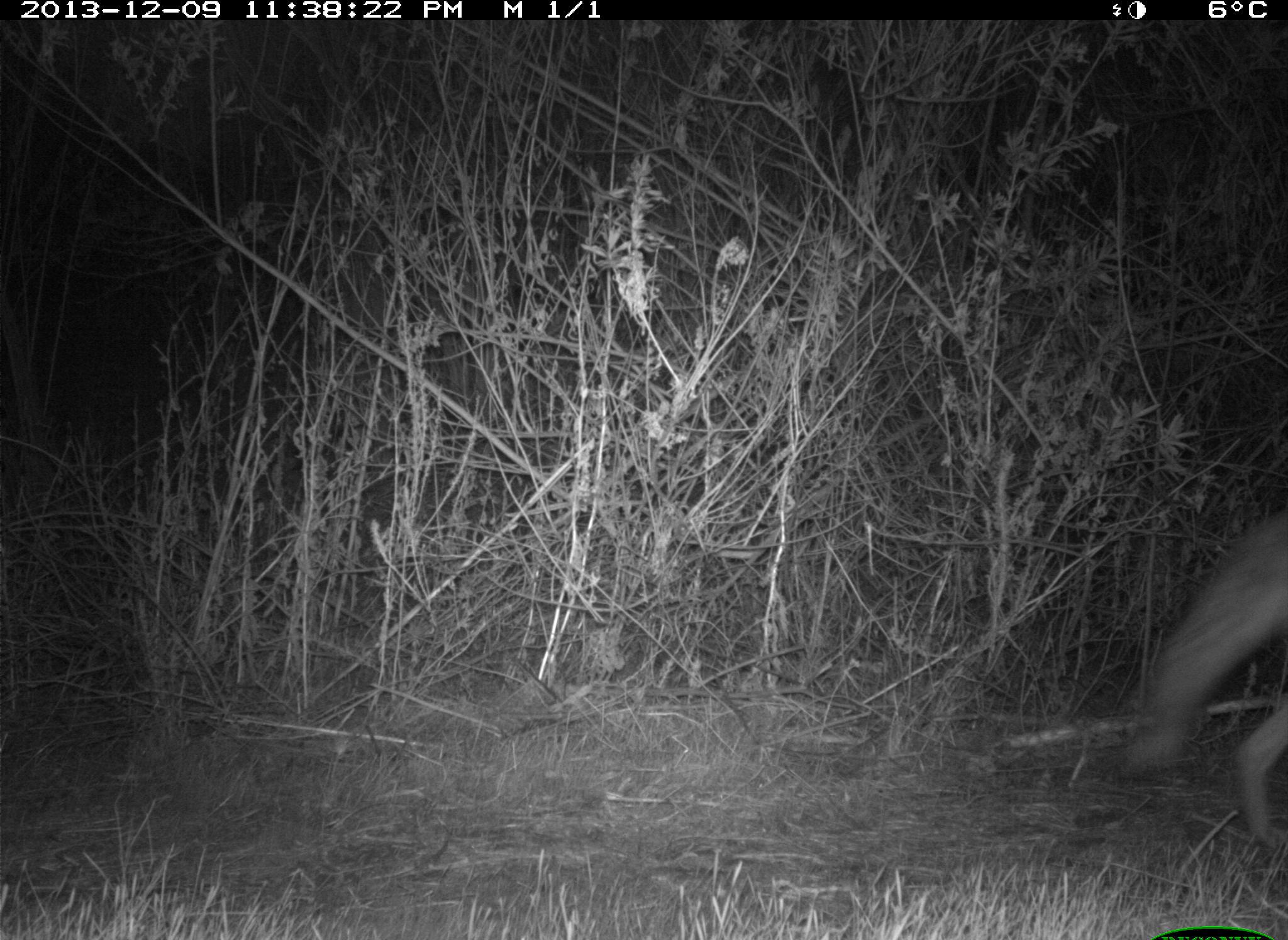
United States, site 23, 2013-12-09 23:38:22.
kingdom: Animalia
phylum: Chordata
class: Mammalia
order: Carnivora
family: Canidae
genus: Canis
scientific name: Canis latrans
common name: coyote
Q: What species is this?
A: Coyote (Canis latrans).